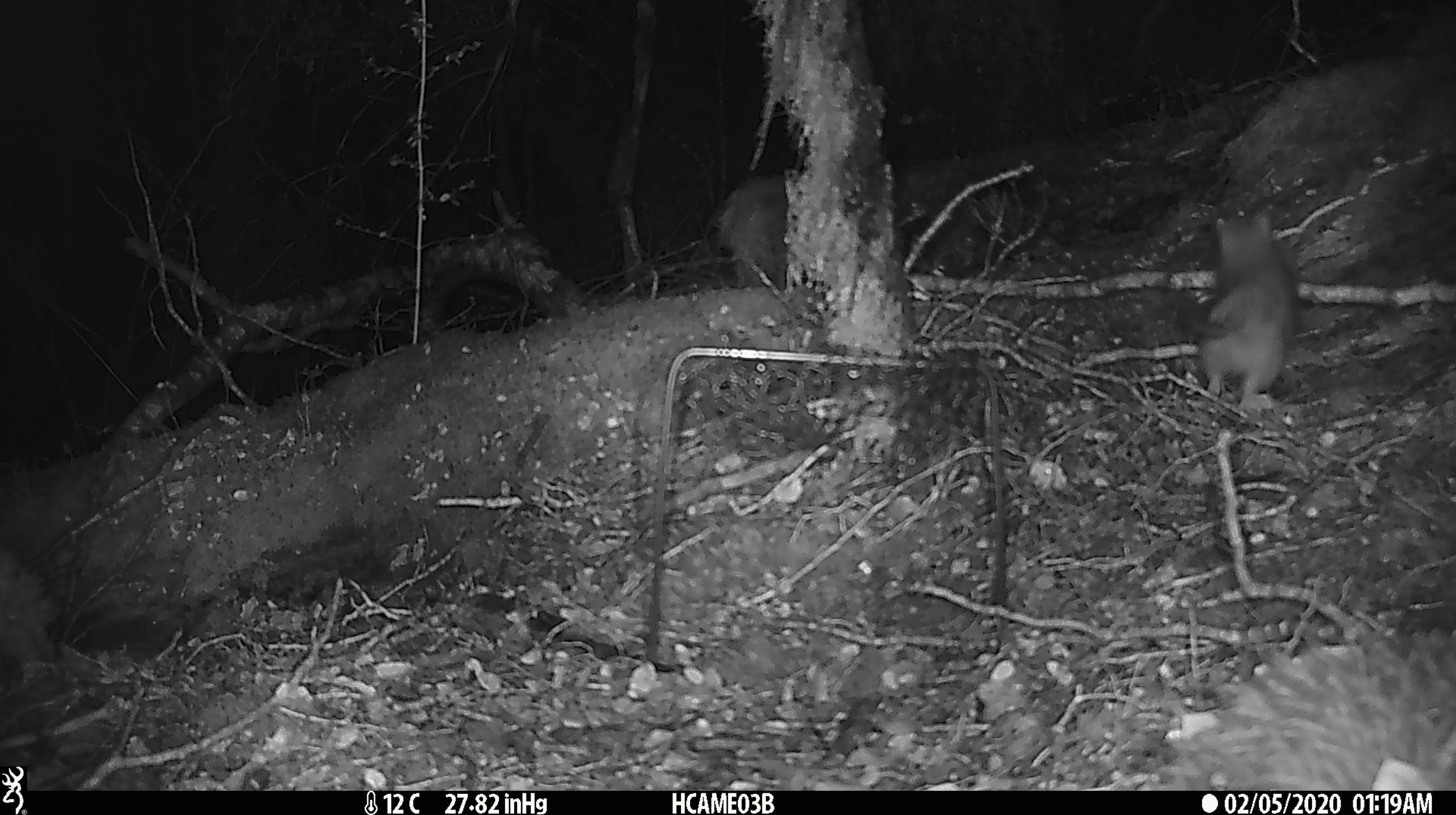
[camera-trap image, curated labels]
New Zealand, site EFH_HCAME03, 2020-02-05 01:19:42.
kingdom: Animalia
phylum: Chordata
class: Mammalia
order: Rodentia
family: Muridae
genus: Rattus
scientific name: Rattus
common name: rat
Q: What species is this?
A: Rat (Rattus).